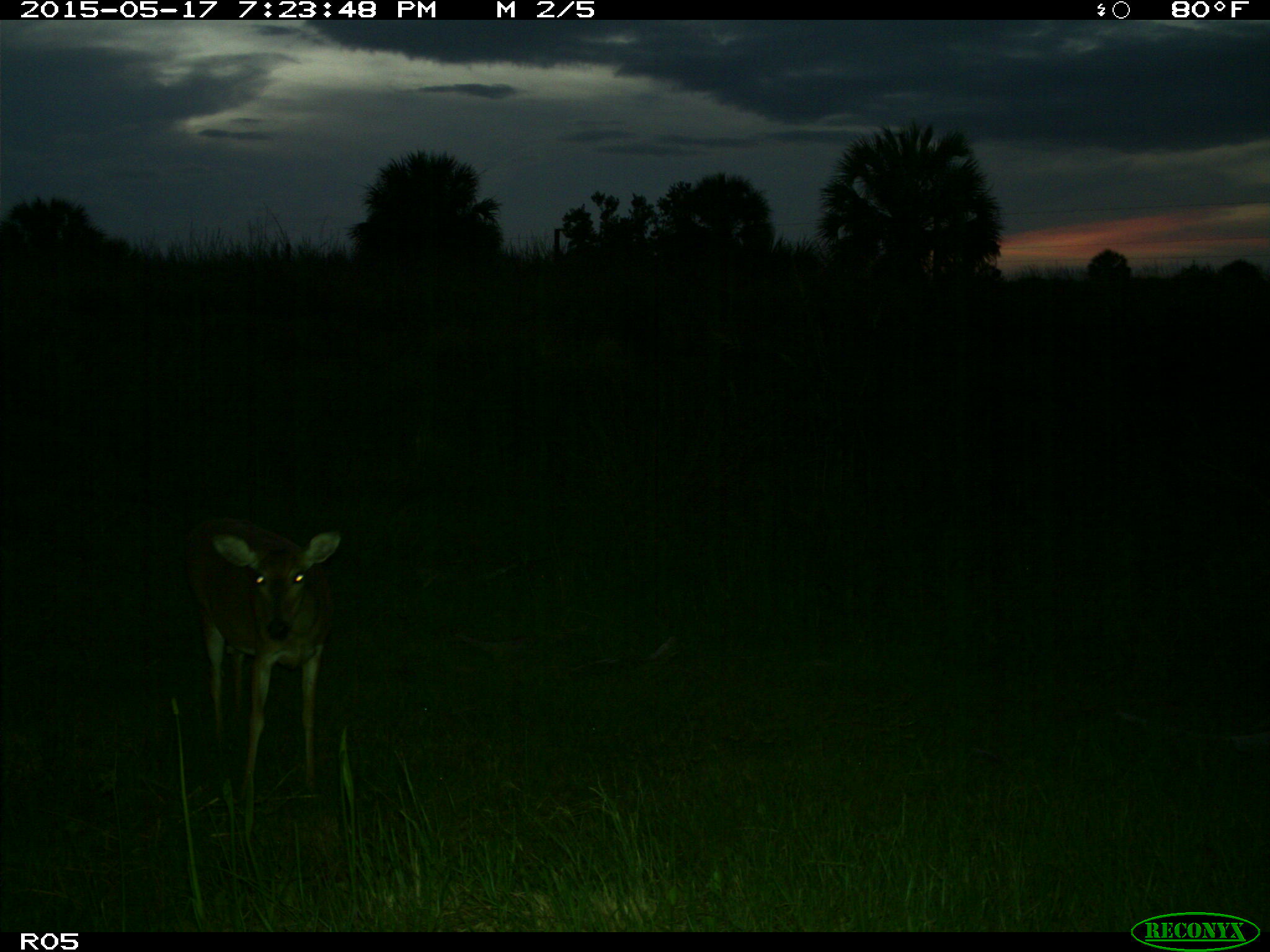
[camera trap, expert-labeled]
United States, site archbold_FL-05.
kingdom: Animalia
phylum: Chordata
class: Mammalia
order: Artiodactyla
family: Cervidae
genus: Odocoileus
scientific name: Odocoileus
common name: deer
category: unidentified deer